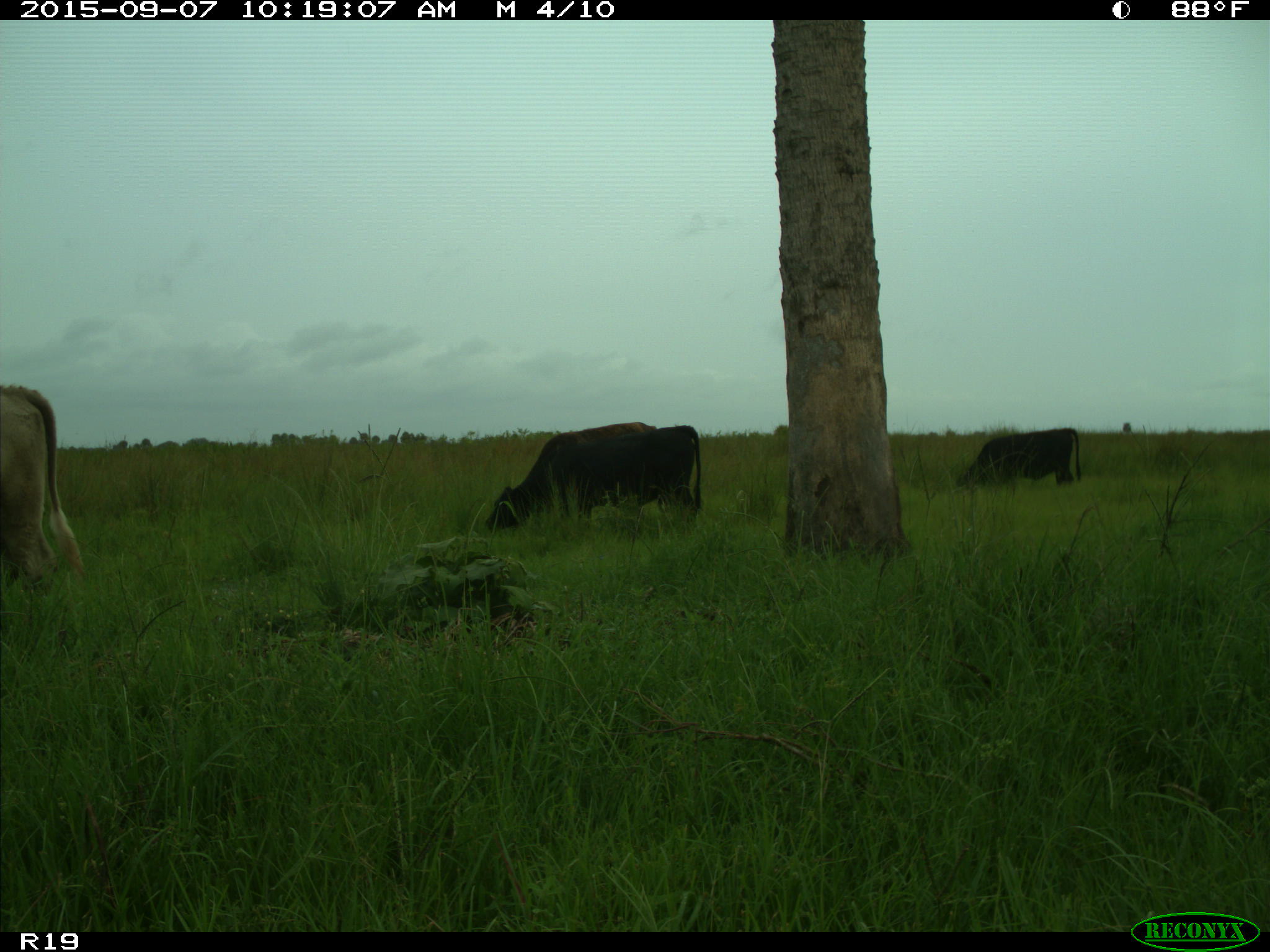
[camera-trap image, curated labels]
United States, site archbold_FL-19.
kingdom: Animalia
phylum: Chordata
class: Mammalia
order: Artiodactyla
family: Bovidae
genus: Bos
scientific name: Bos taurus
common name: domestic cow